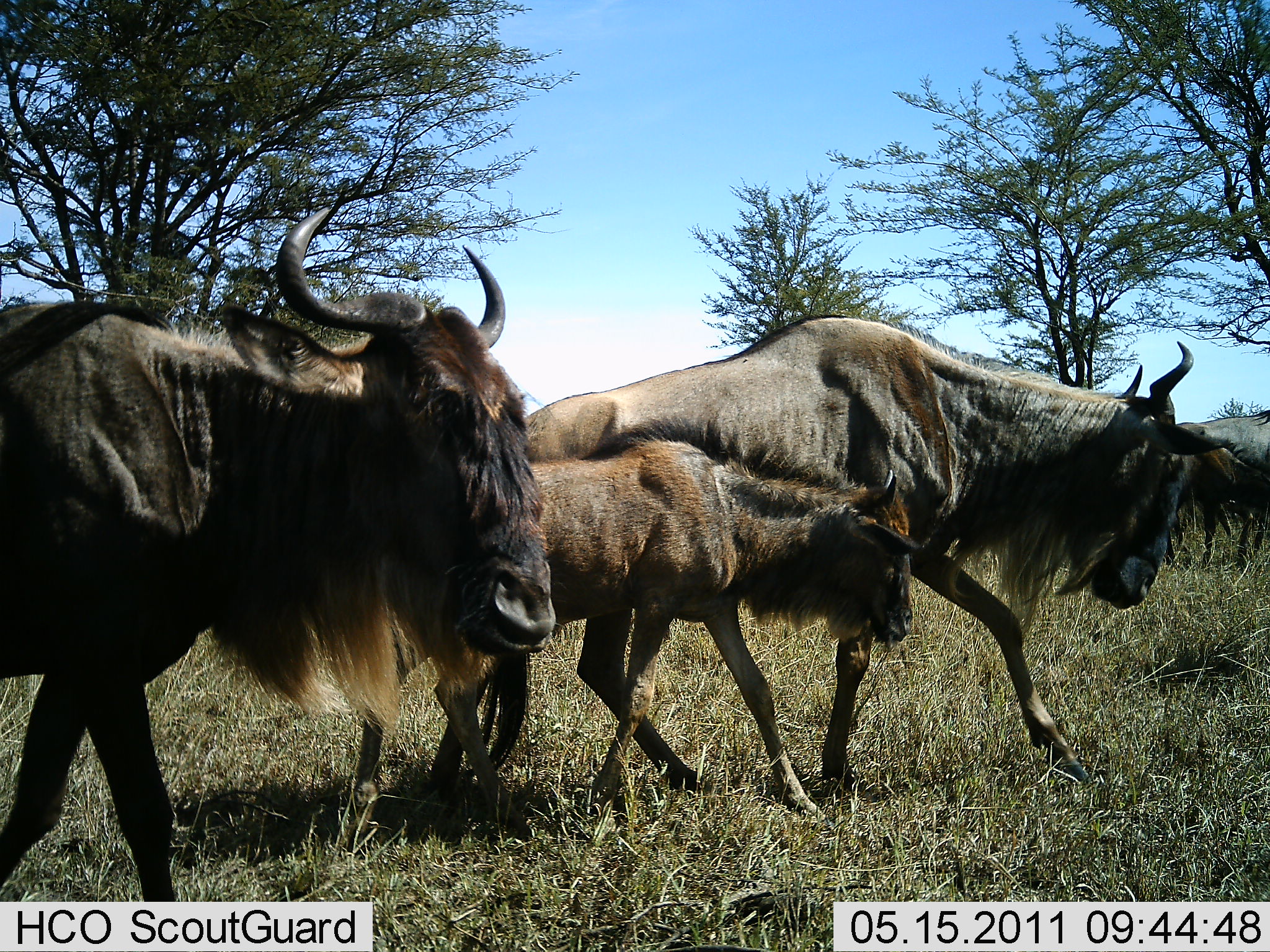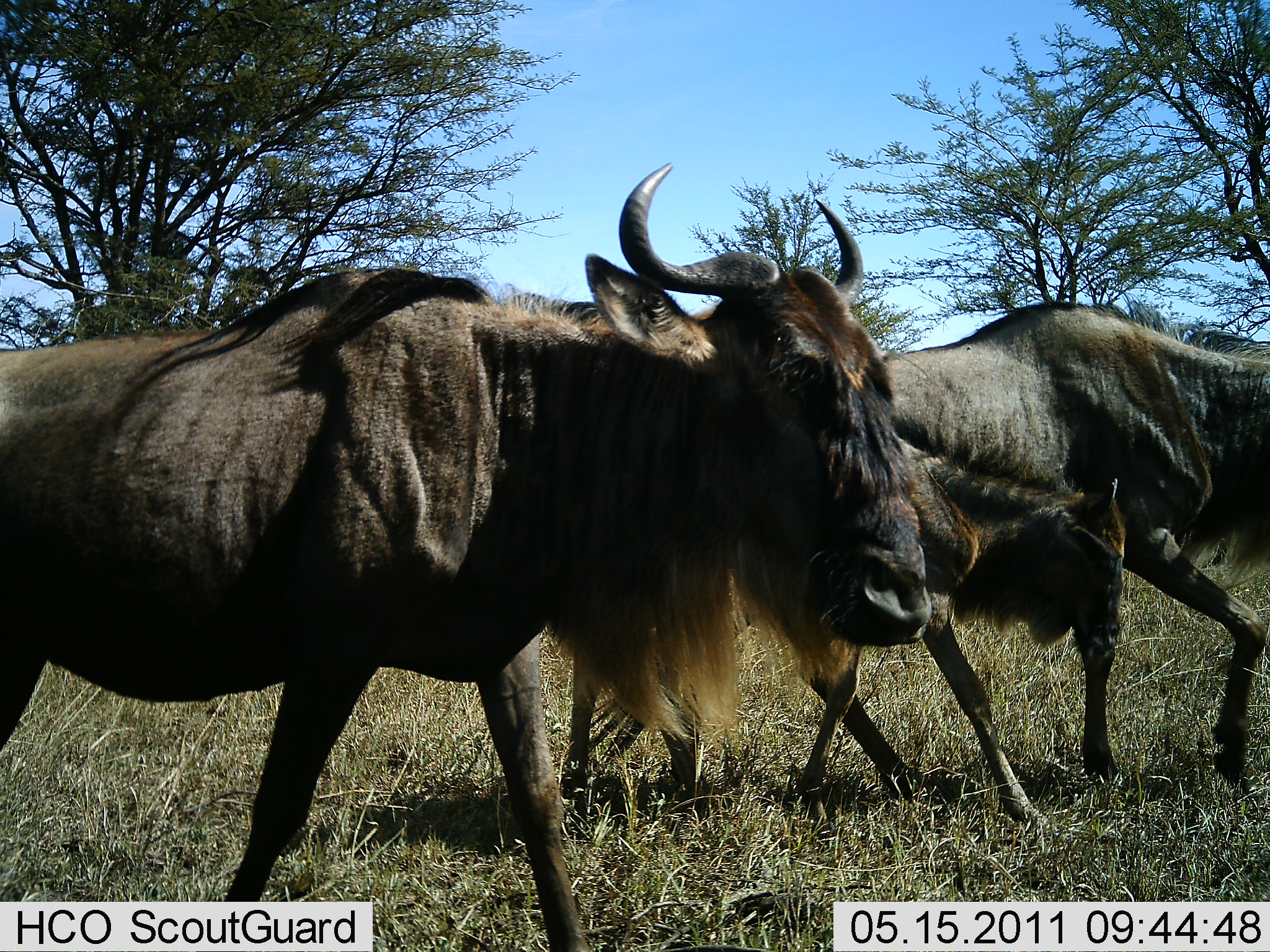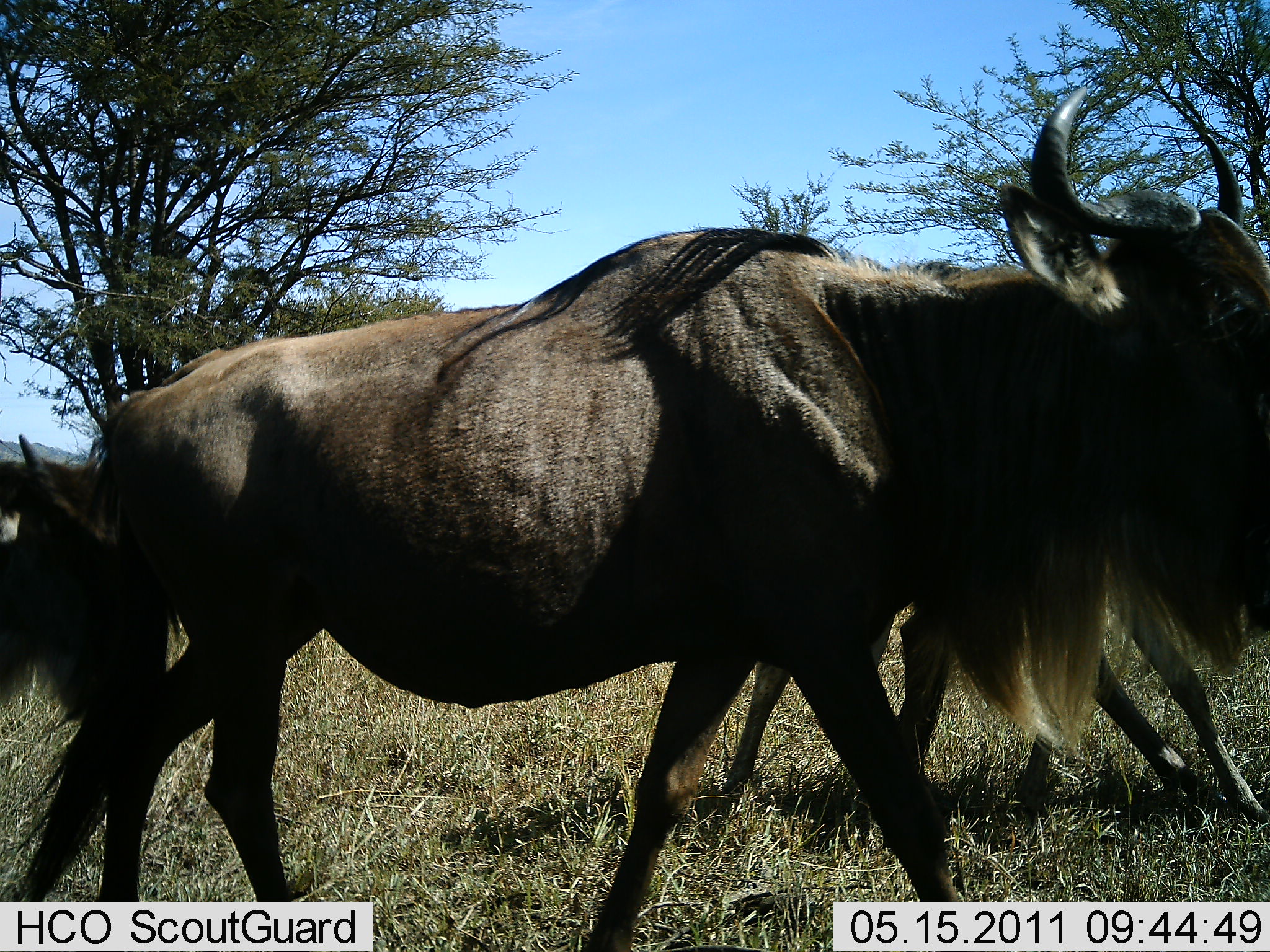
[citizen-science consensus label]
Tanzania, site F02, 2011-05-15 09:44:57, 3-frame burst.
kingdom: Animalia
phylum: Chordata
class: Mammalia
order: Artiodactyla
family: Bovidae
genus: Connochaetes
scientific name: Connochaetes taurinus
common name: blue wildebeest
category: wildebeest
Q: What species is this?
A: Wildebeest (blue wildebeest) (Connochaetes taurinus).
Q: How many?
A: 4.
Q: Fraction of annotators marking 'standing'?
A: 0%.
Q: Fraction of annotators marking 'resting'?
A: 0%.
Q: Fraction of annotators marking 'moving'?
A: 100%.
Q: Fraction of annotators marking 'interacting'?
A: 0%.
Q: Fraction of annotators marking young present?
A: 90%.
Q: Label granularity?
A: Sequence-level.